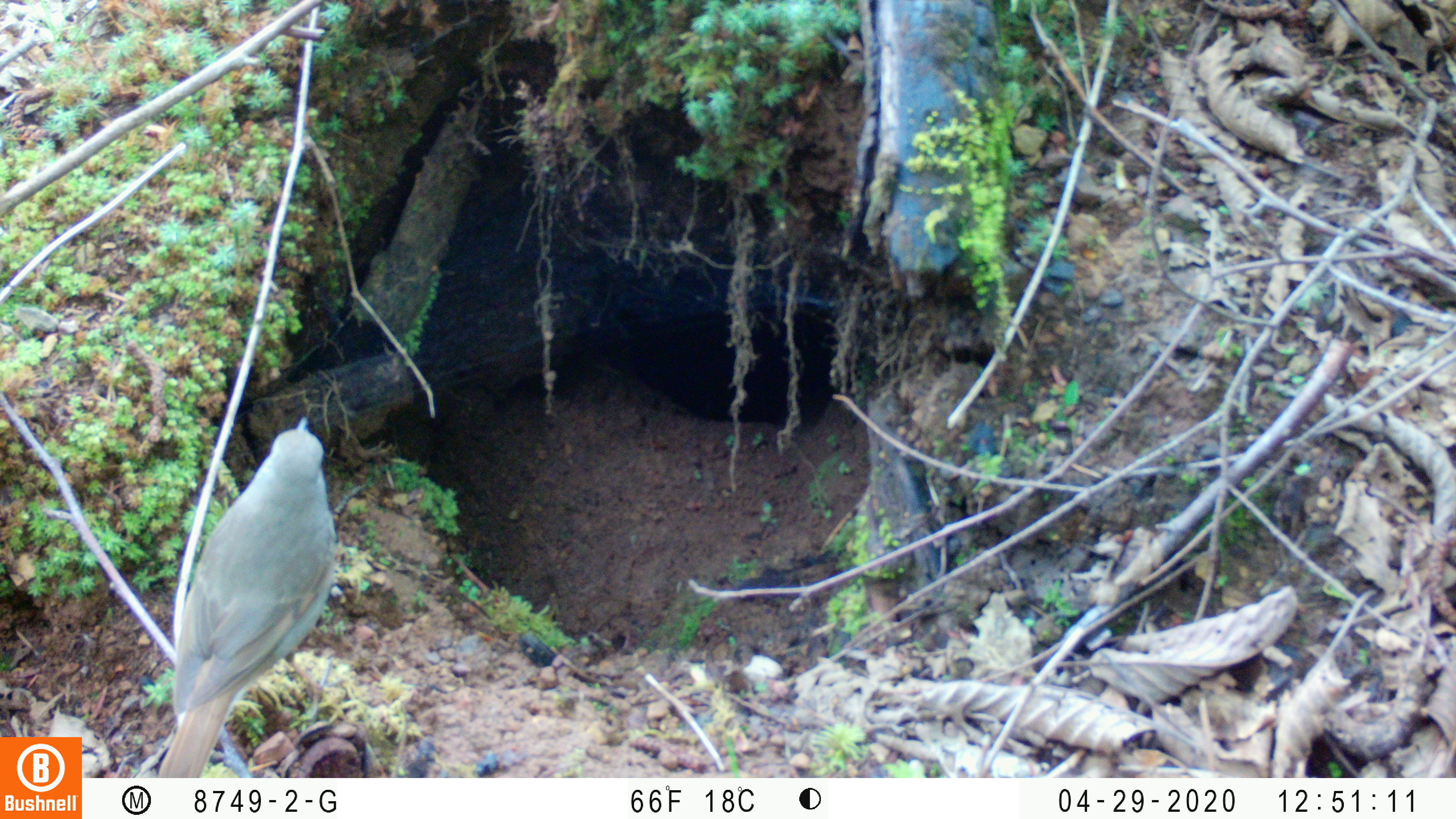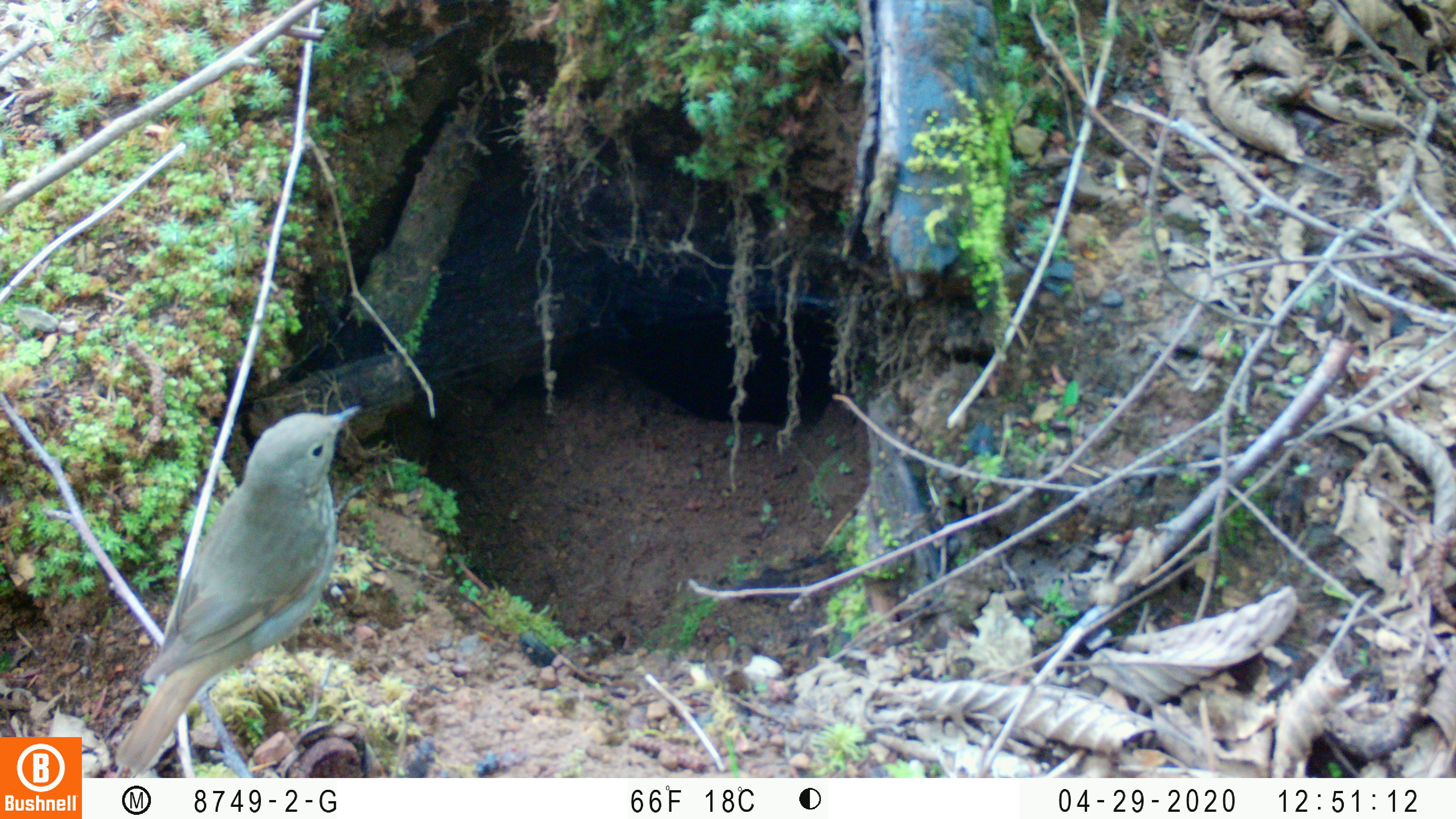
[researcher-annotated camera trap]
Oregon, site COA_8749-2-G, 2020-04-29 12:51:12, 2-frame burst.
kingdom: Animalia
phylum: Chordata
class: Aves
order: Passeriformes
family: Turdidae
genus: Catharus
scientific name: Catharus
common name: brown thrushes and nightingale-thrushes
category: catharus species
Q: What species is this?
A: Catharus species (brown thrushes and nightingale-thrushes) (Catharus).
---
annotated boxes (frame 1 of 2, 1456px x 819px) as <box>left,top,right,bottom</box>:
catharus species: <box>159,418,335,771</box>; <box>335,412,339,416</box>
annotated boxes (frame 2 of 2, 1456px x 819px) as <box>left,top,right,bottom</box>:
catharus species: <box>121,399,356,764</box>